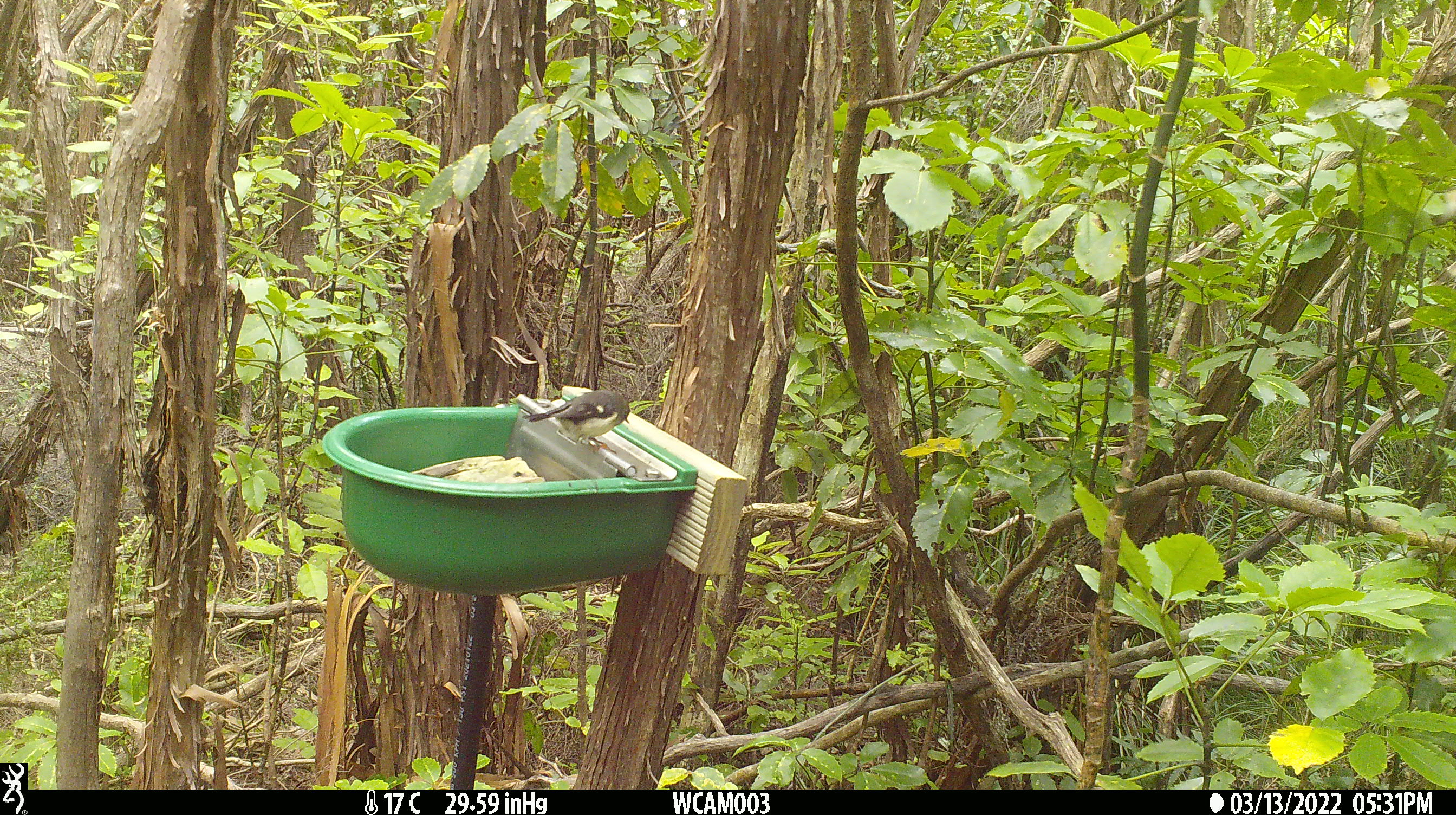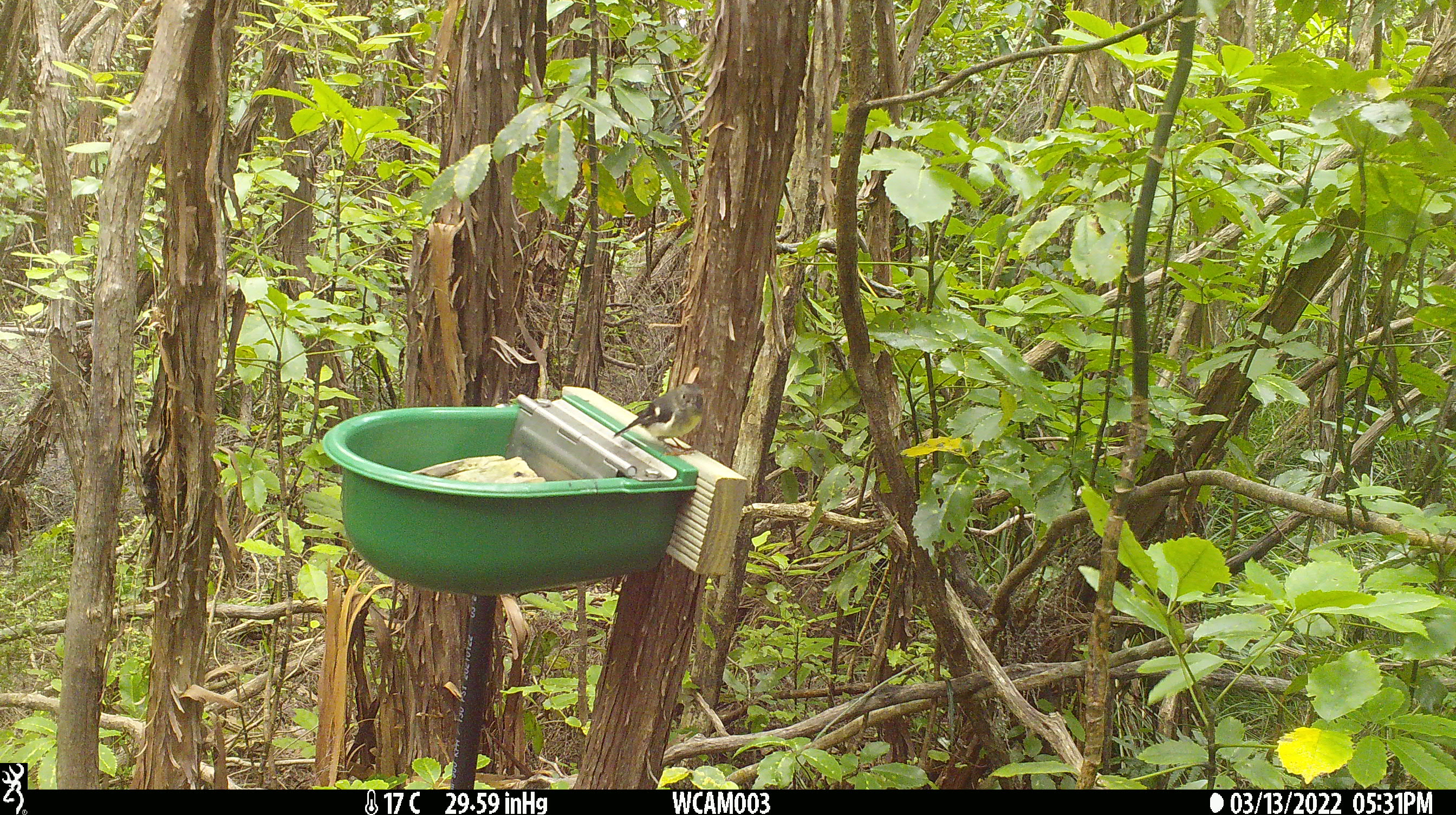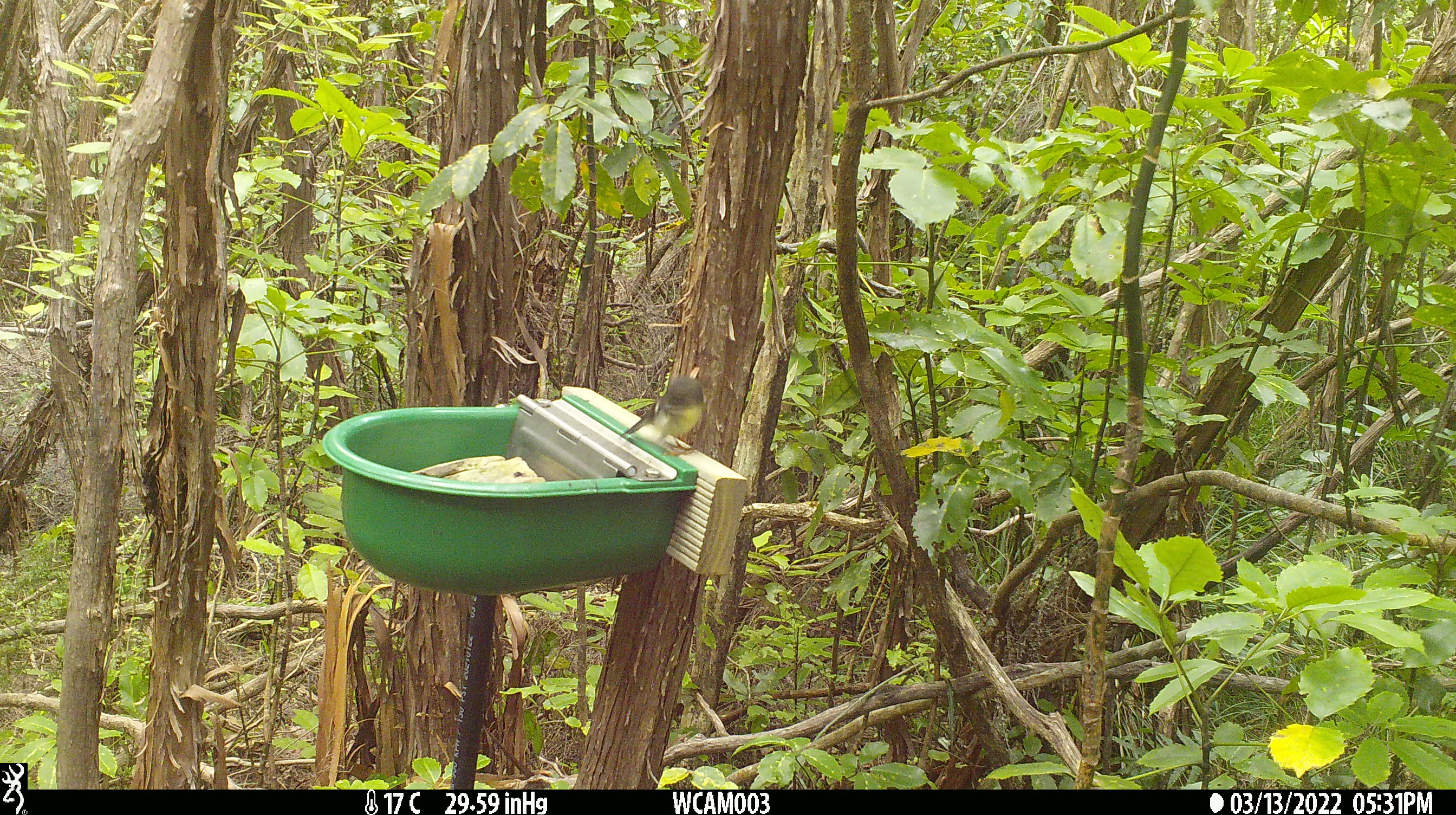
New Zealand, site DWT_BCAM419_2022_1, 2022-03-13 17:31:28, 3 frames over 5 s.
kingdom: Animalia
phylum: Chordata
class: Aves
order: Passeriformes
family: Petroicidae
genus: Petroica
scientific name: Petroica macrocephala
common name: tomtit